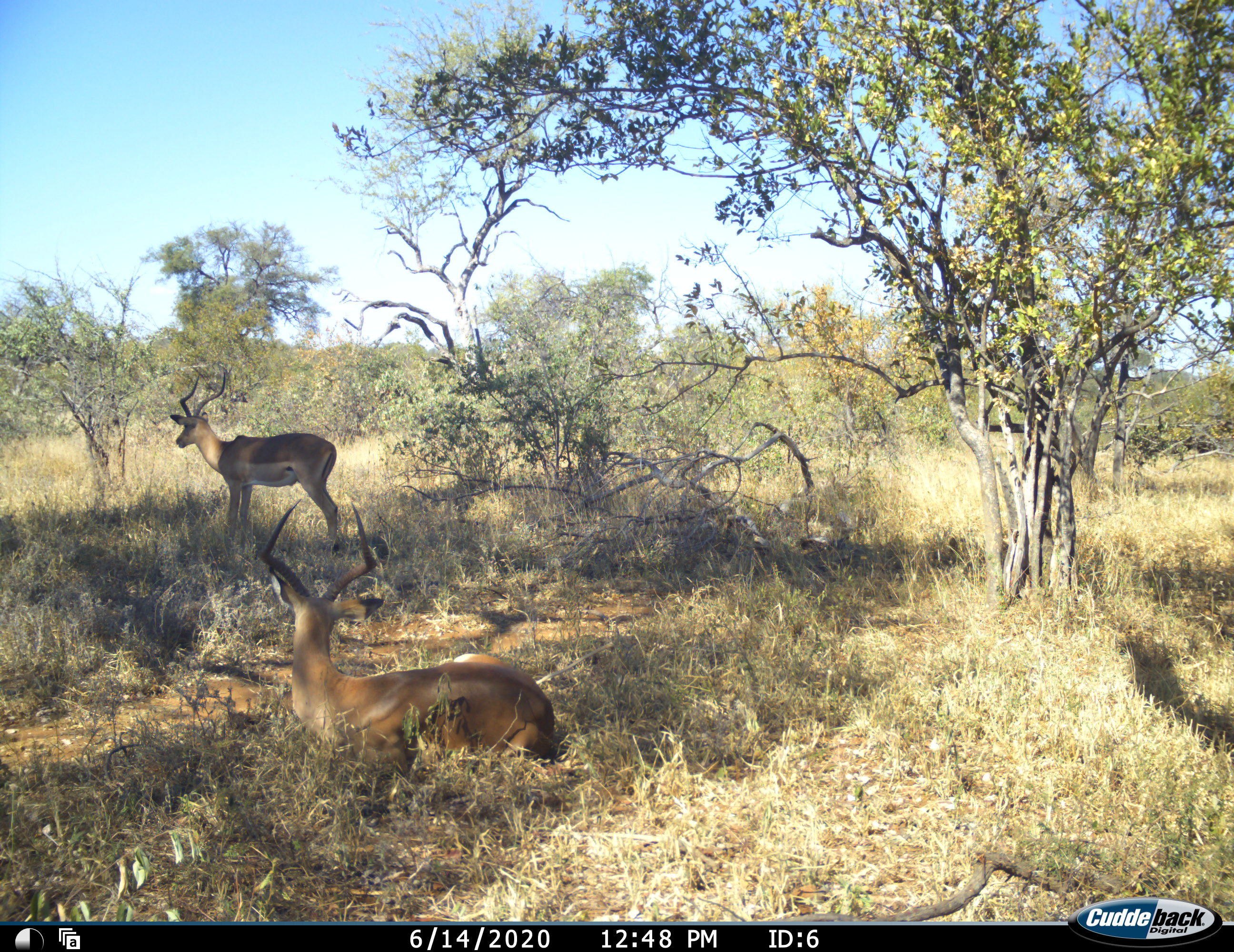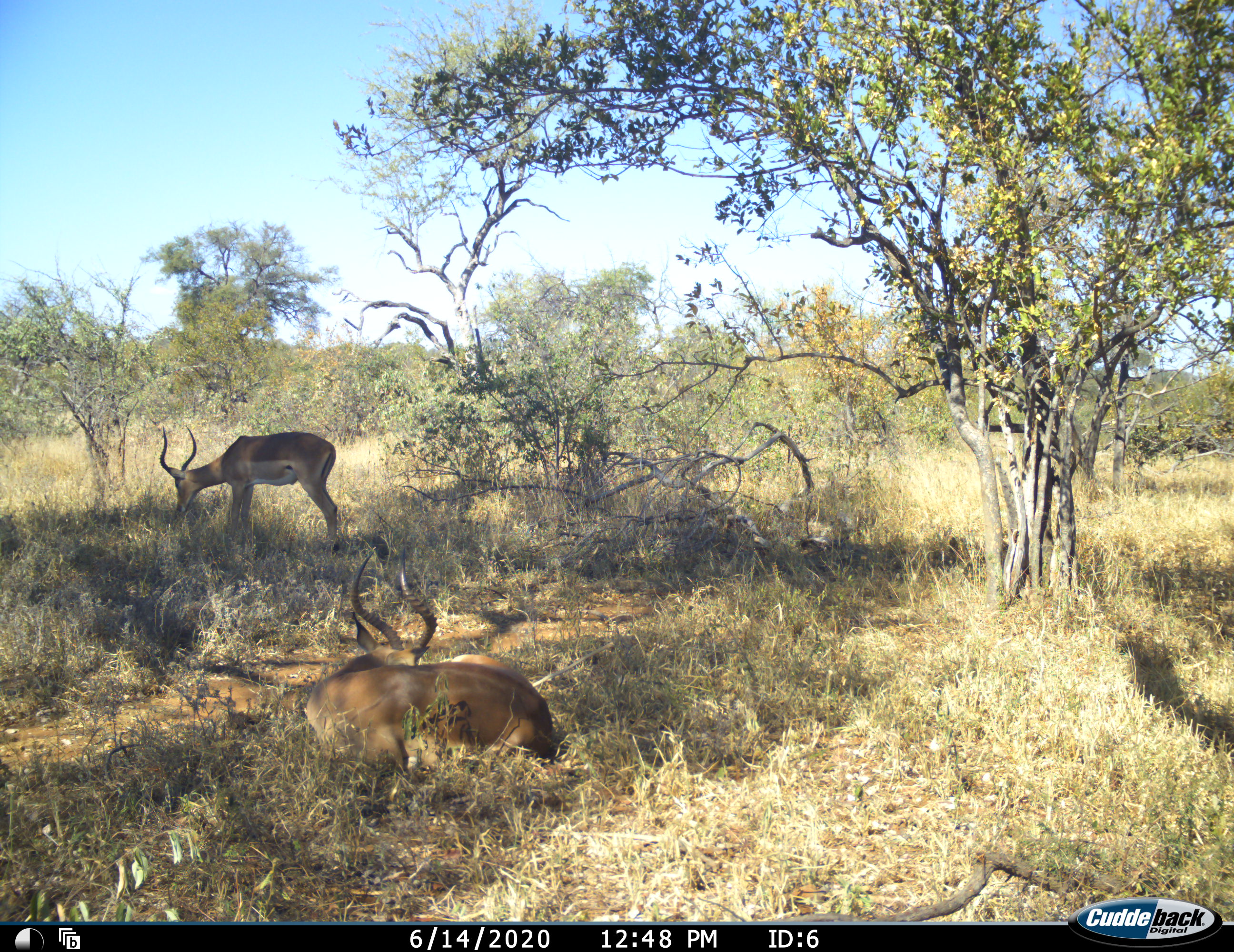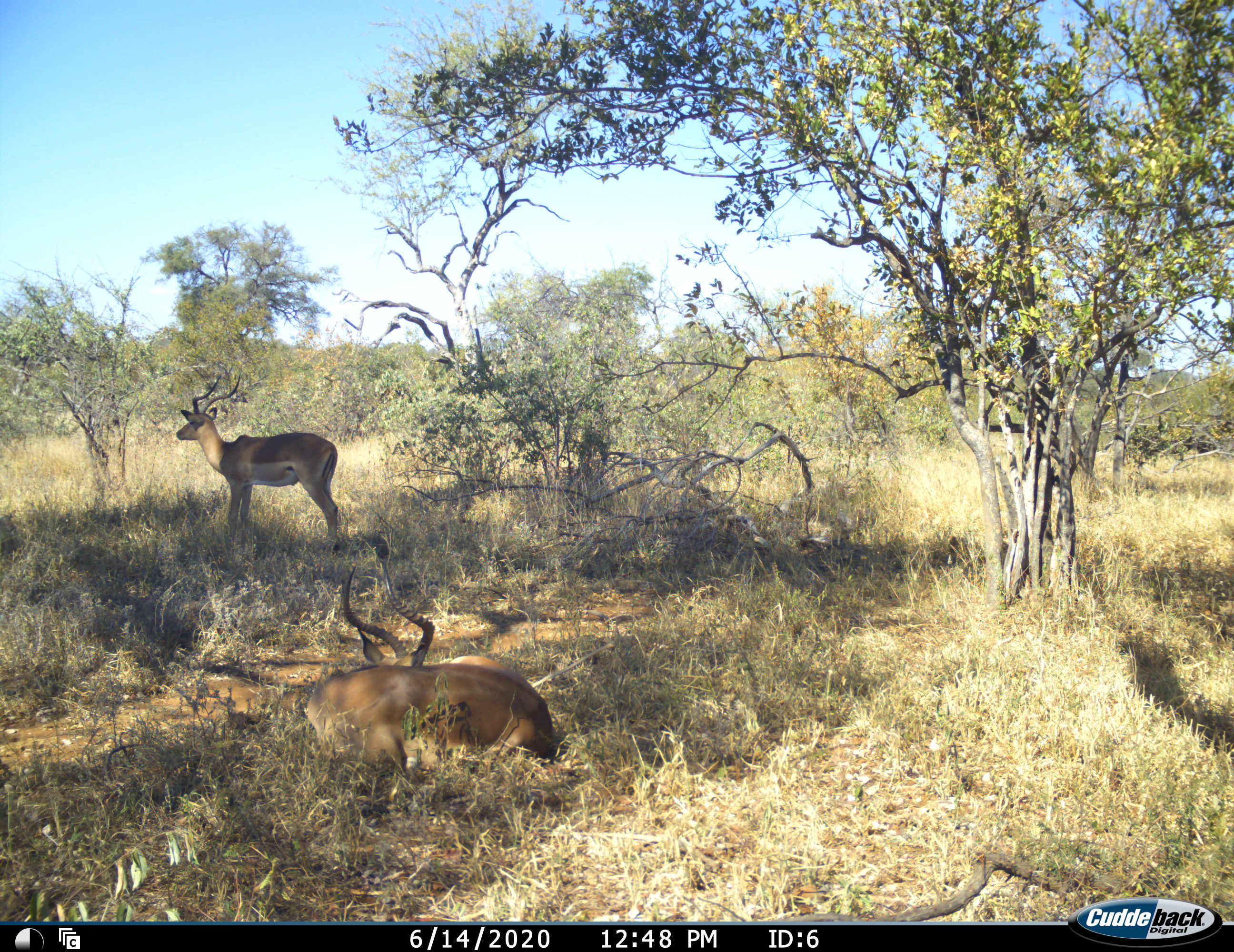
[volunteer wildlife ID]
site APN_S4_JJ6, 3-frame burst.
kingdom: Animalia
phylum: Chordata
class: Mammalia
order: Artiodactyla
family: Bovidae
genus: Aepyceros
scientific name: Aepyceros melampus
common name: impala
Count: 2.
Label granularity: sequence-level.